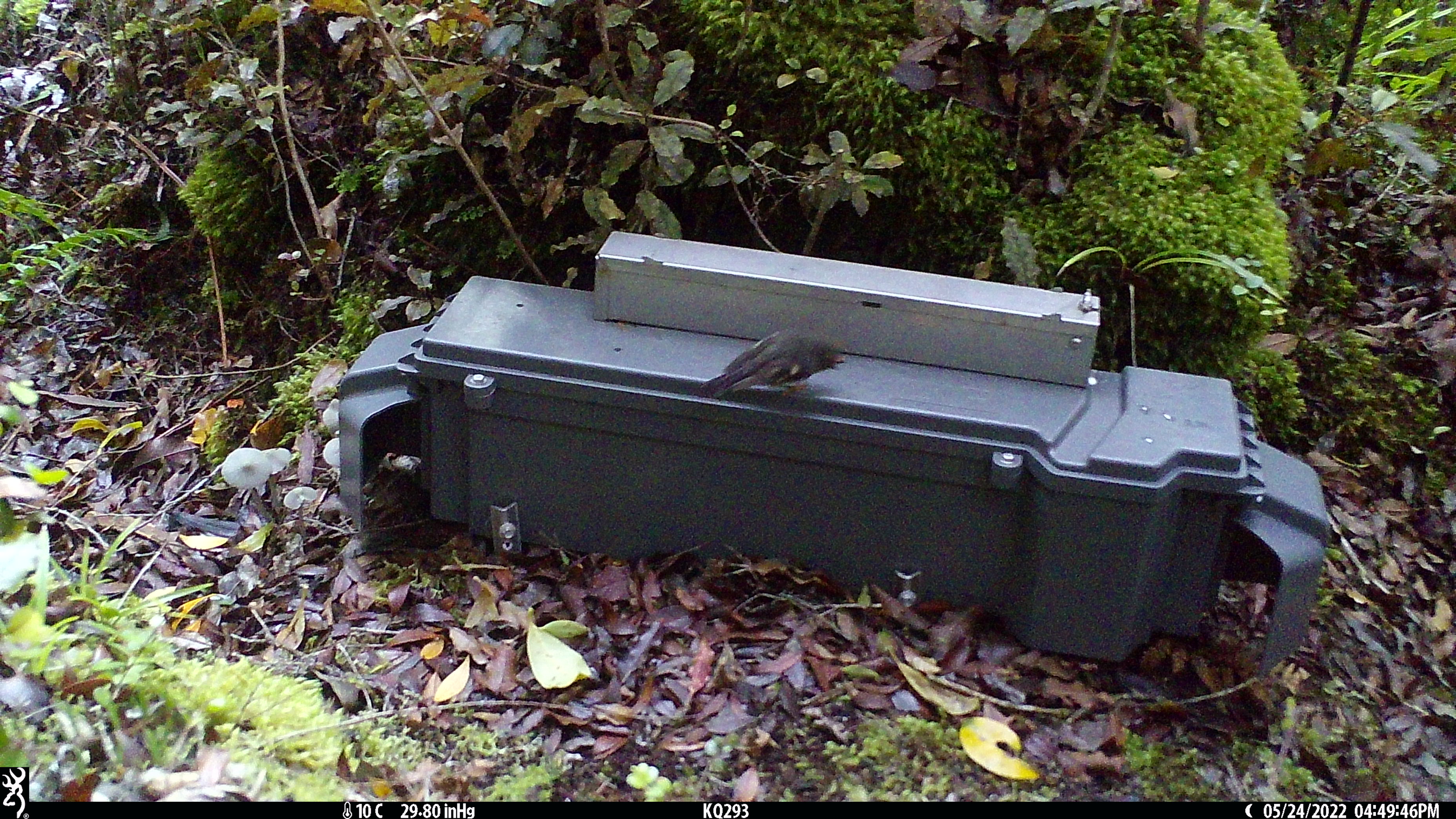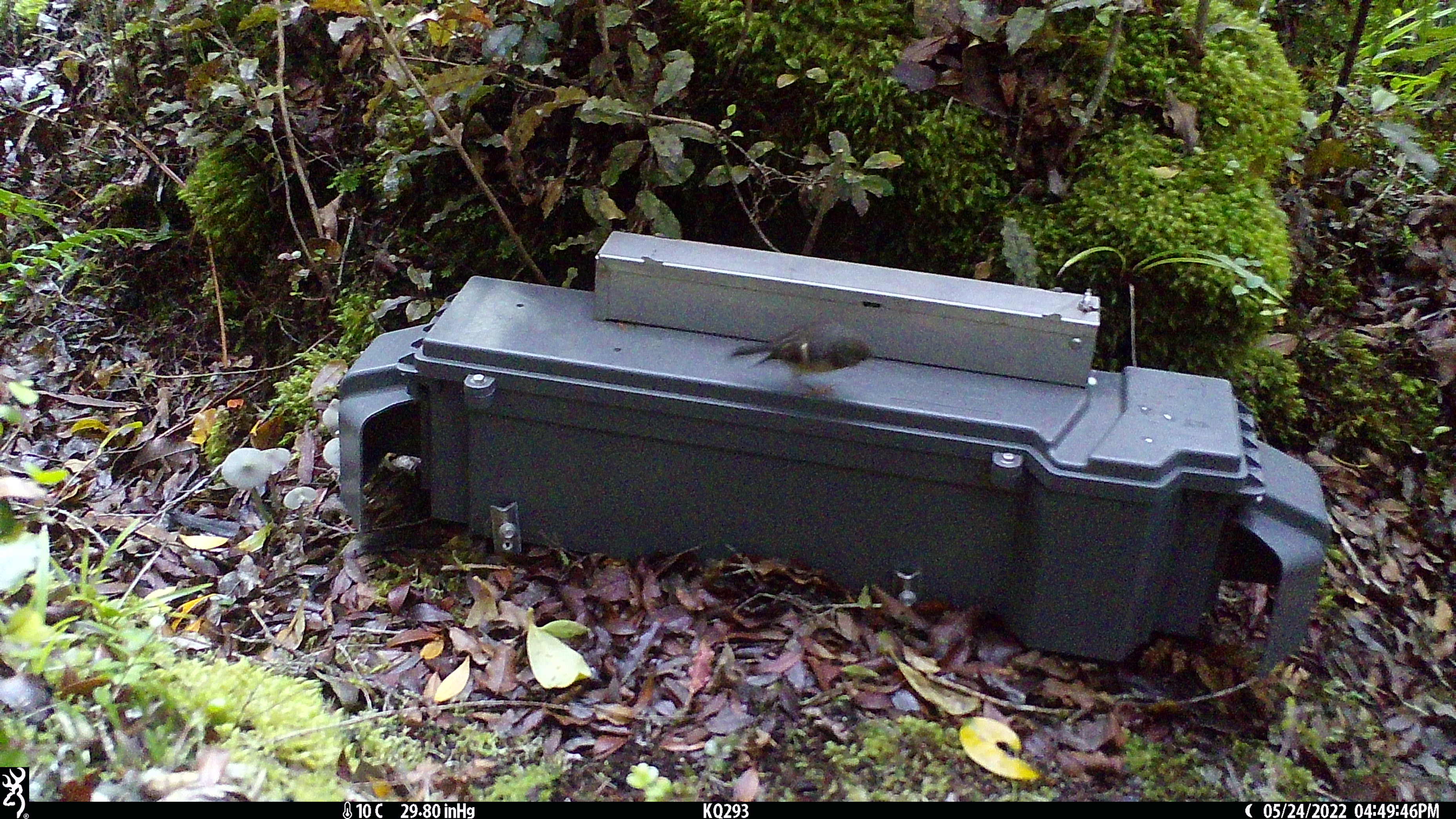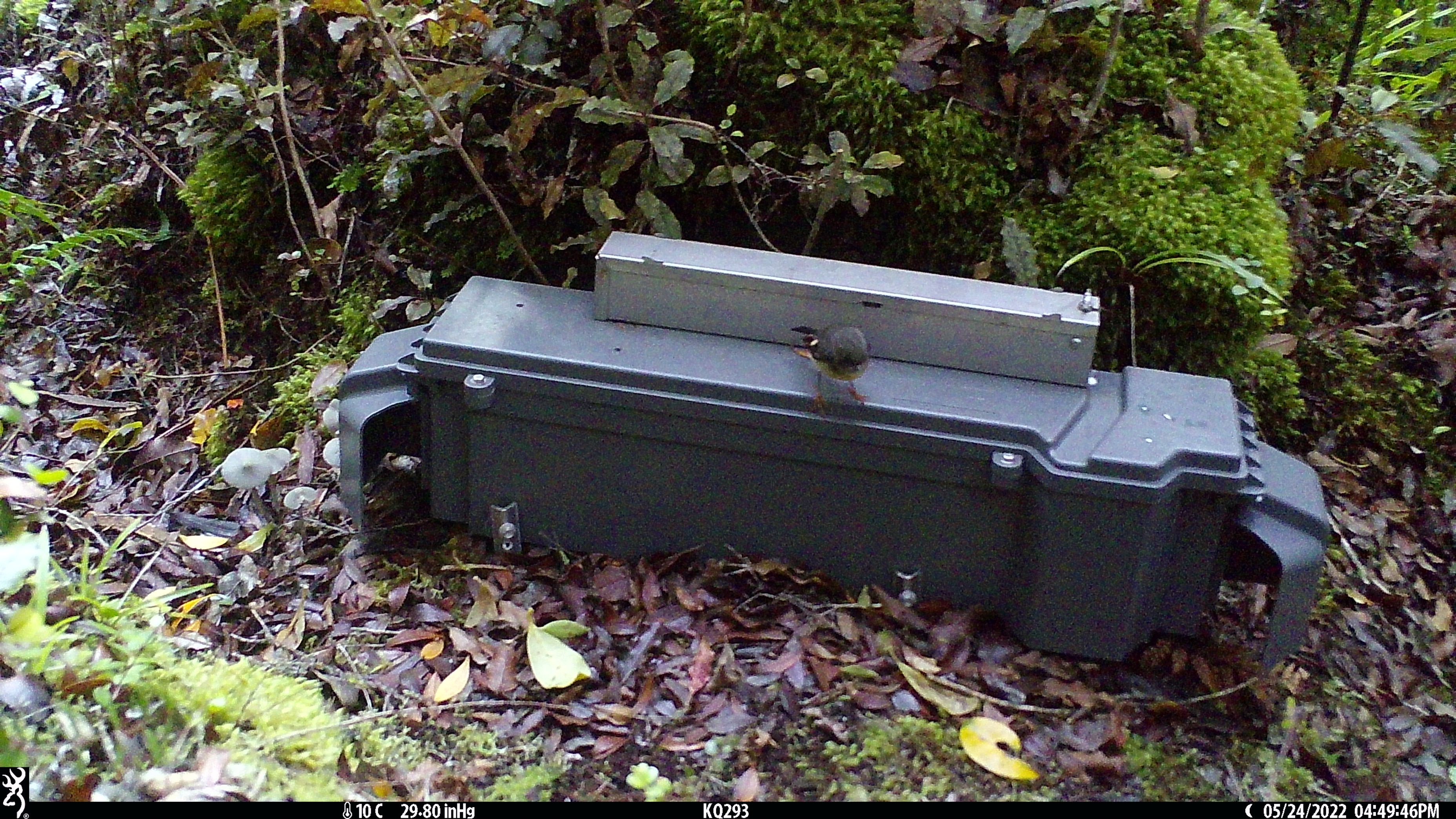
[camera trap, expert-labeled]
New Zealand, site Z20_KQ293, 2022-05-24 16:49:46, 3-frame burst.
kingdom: Animalia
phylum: Chordata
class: Aves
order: Passeriformes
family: Petroicidae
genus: Petroica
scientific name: Petroica macrocephala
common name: tomtit